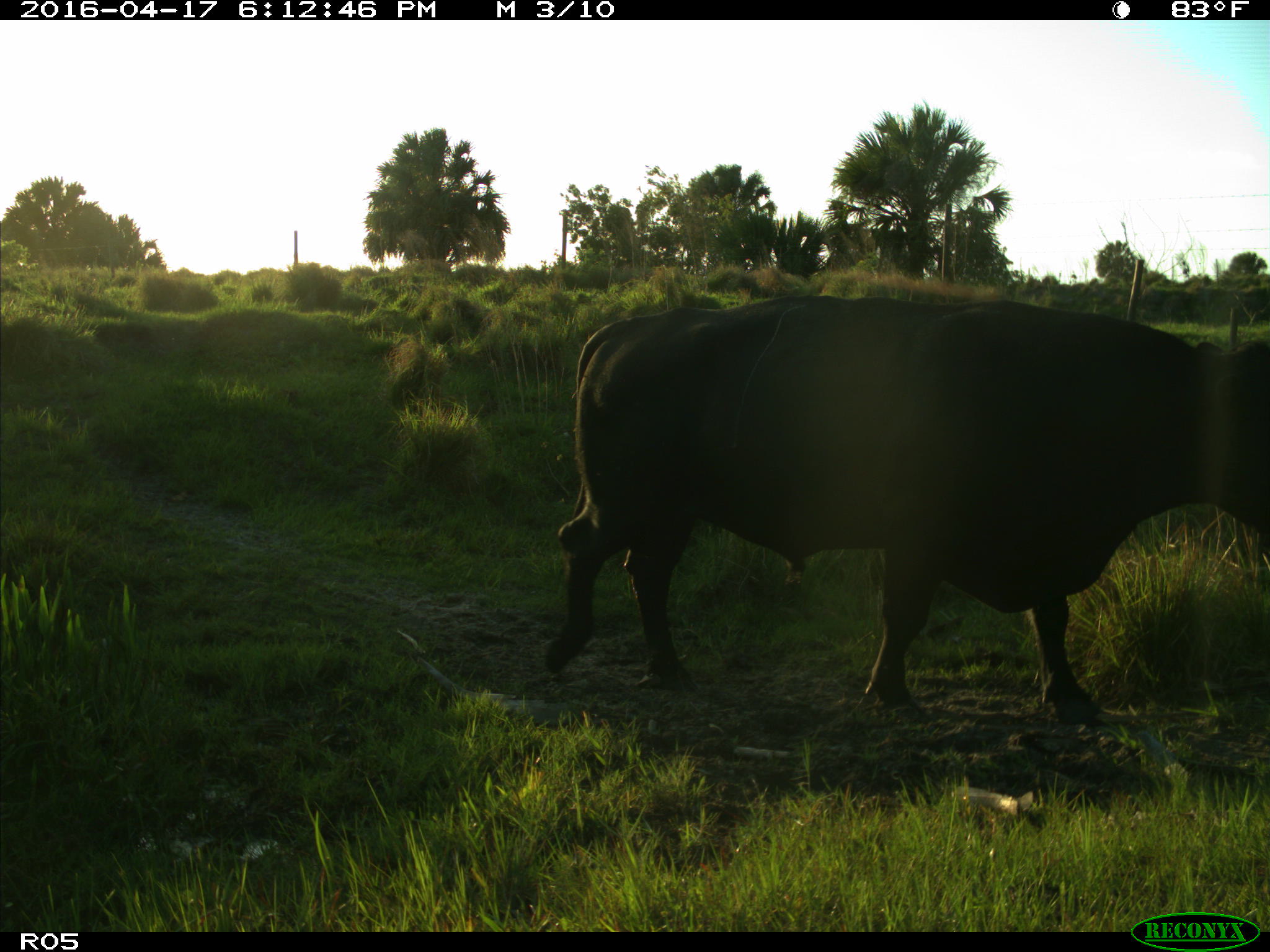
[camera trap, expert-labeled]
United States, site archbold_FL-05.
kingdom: Animalia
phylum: Chordata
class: Mammalia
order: Artiodactyla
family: Bovidae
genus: Bos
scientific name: Bos taurus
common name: domestic cow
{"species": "Bos taurus (domestic cow)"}